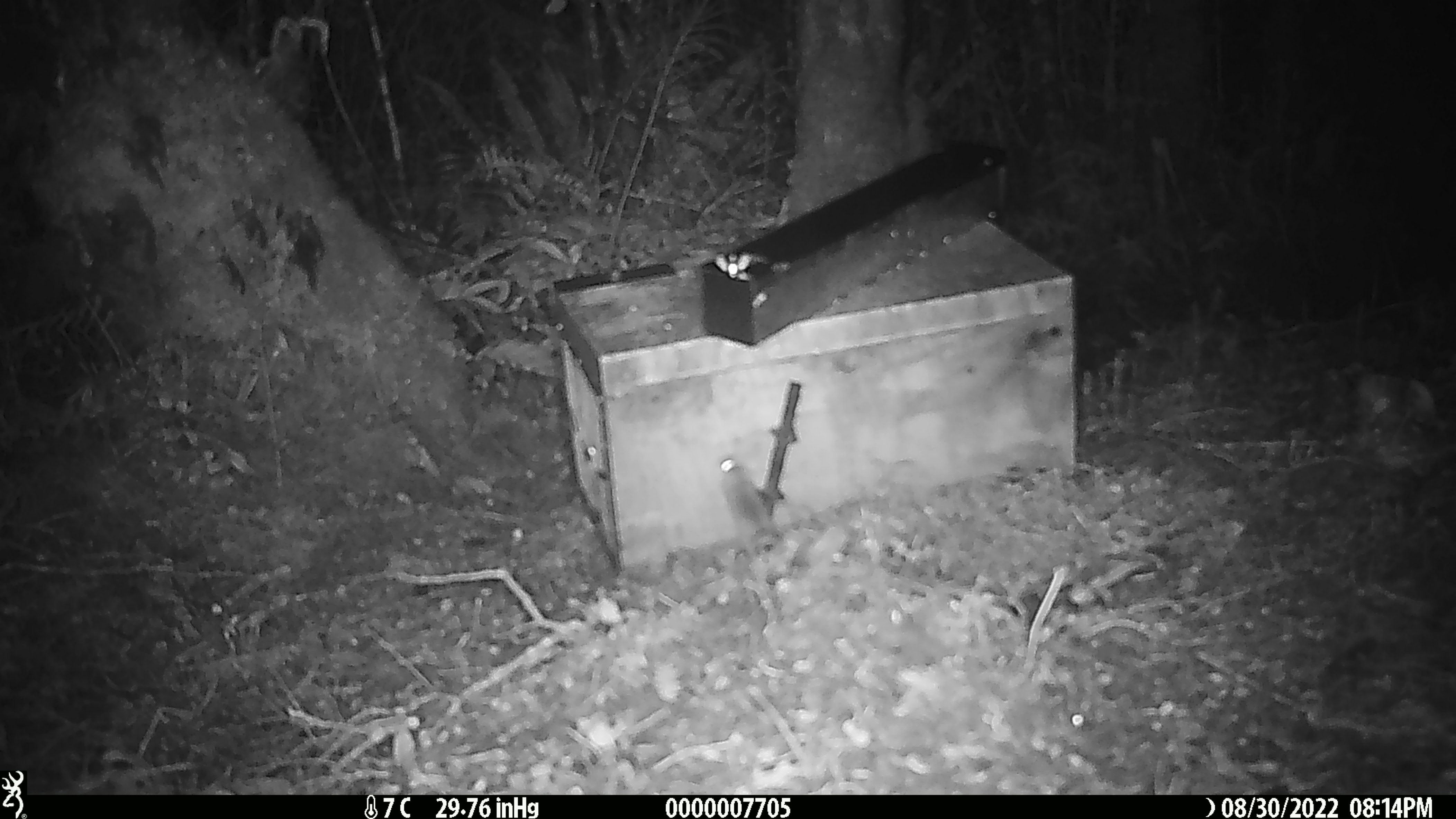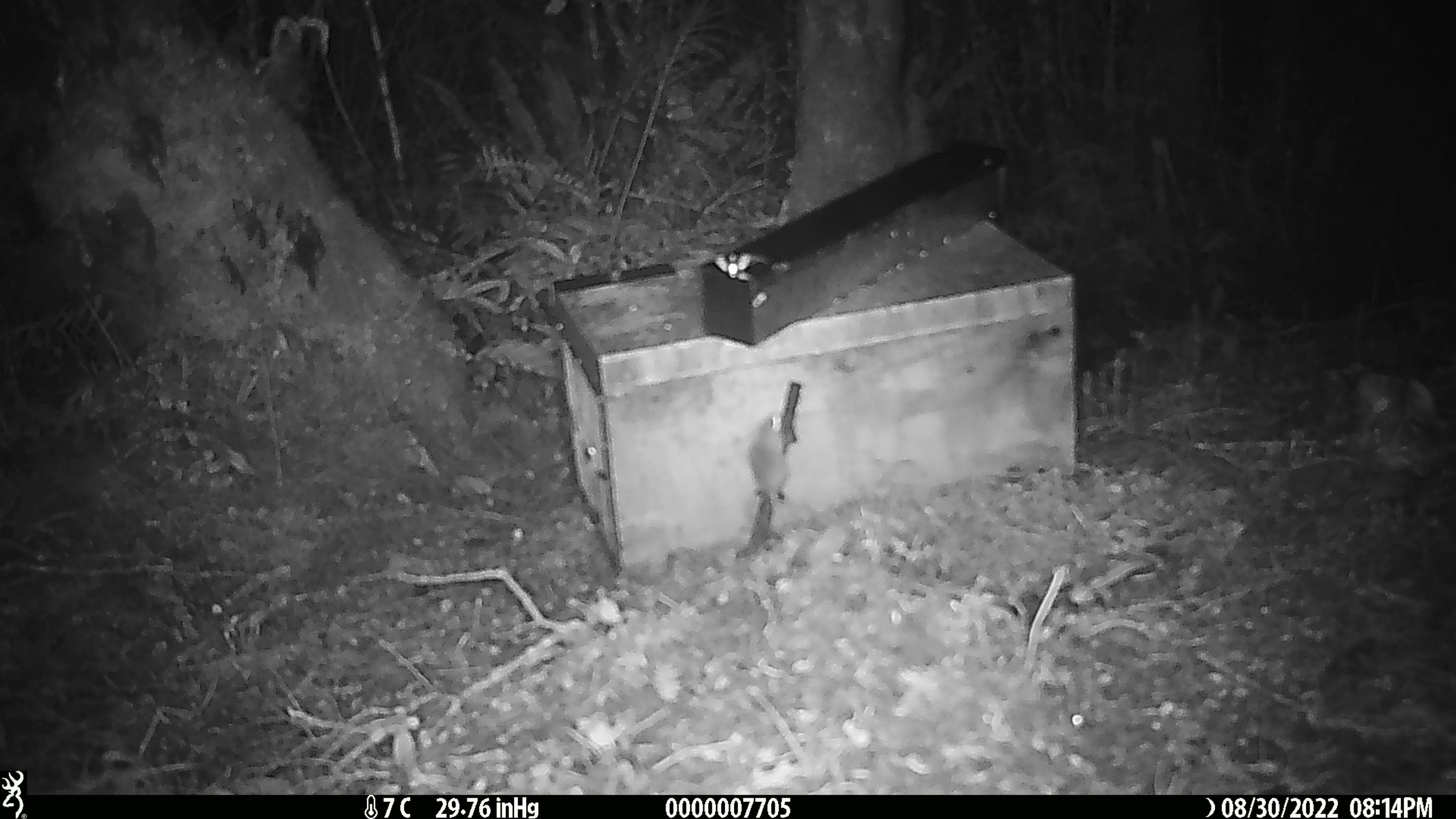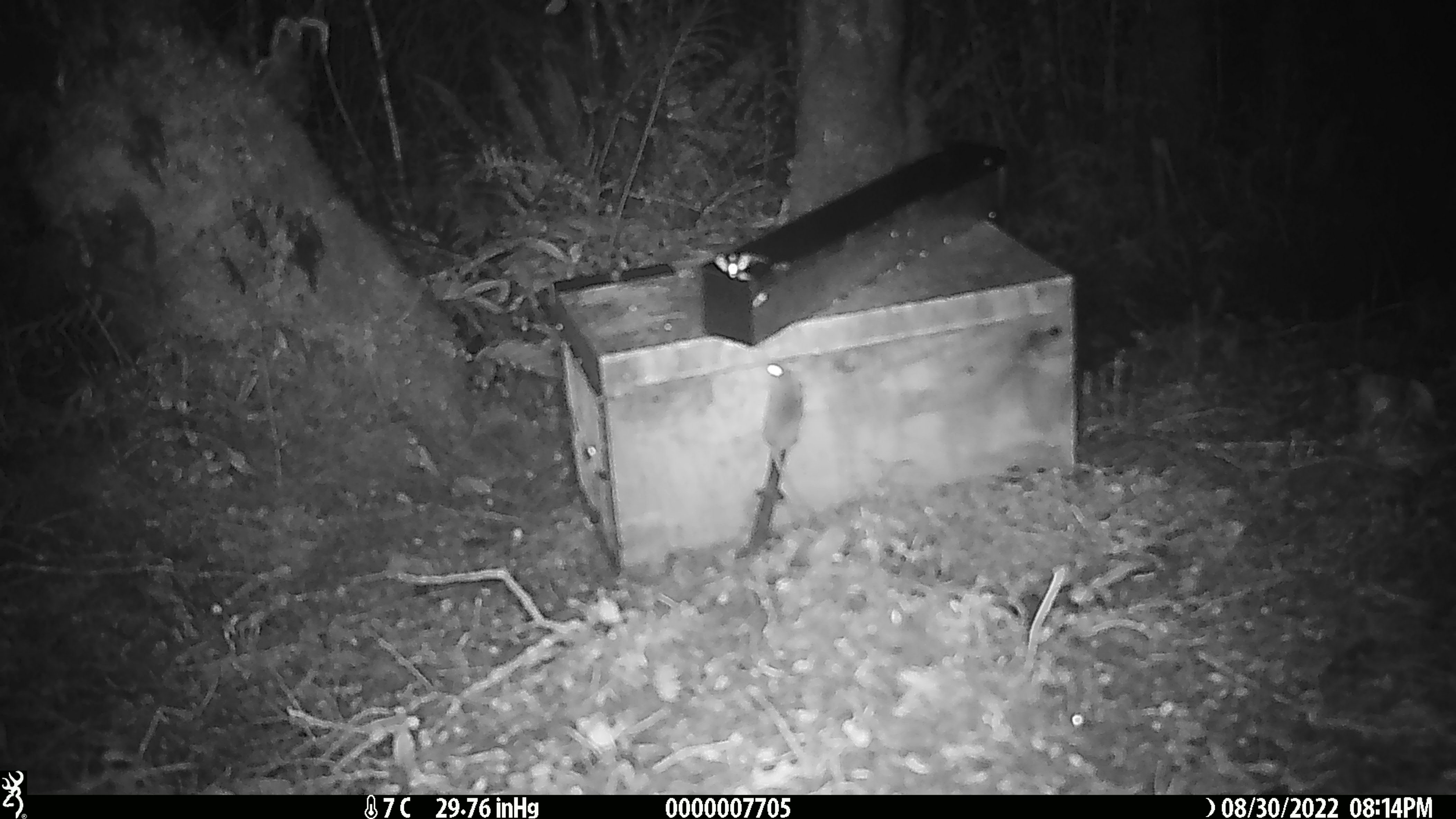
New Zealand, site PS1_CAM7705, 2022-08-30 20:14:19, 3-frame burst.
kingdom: Animalia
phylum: Chordata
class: Mammalia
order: Rodentia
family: Muridae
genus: Mus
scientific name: Mus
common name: mouse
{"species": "mouse (Mus)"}